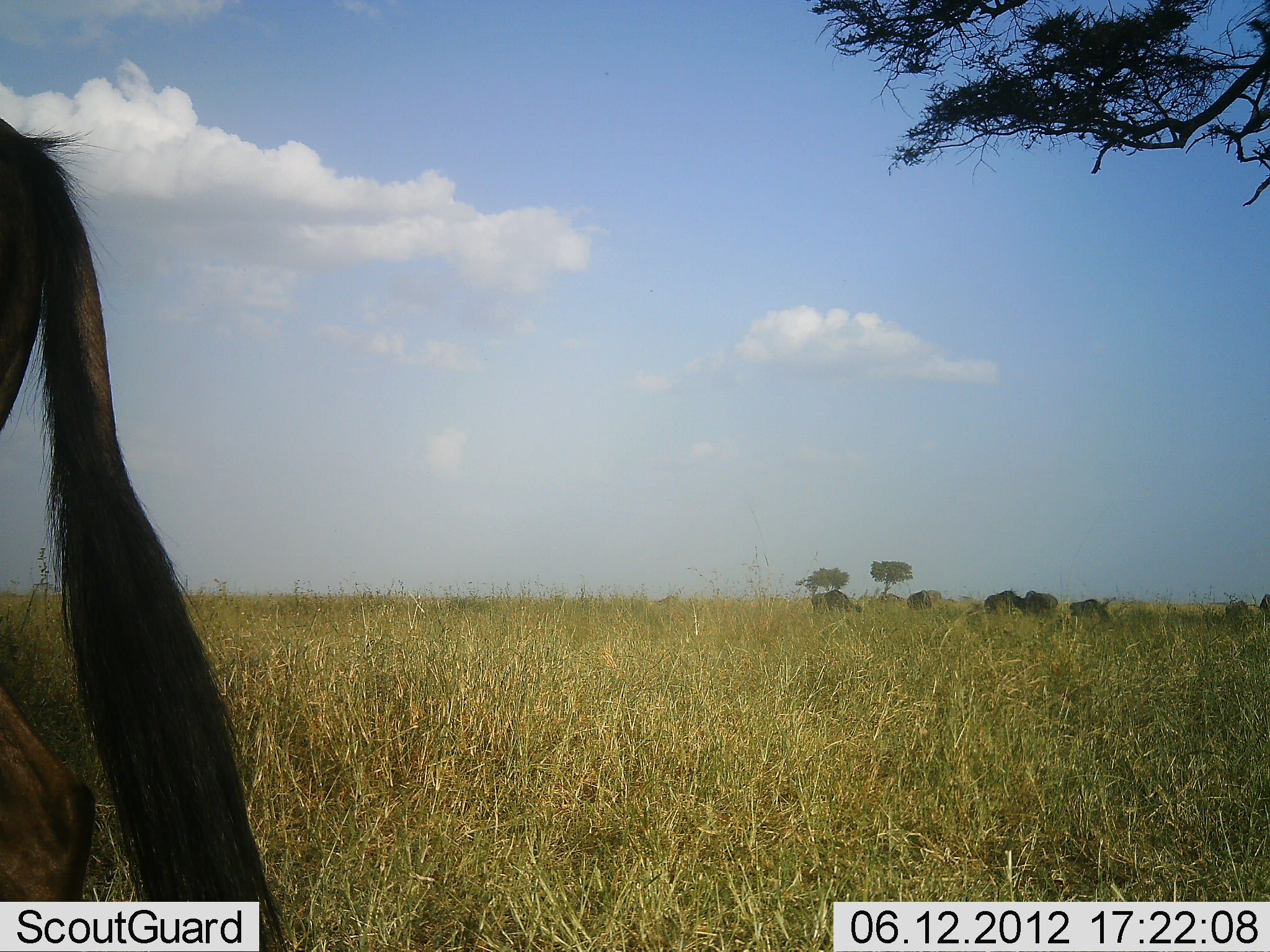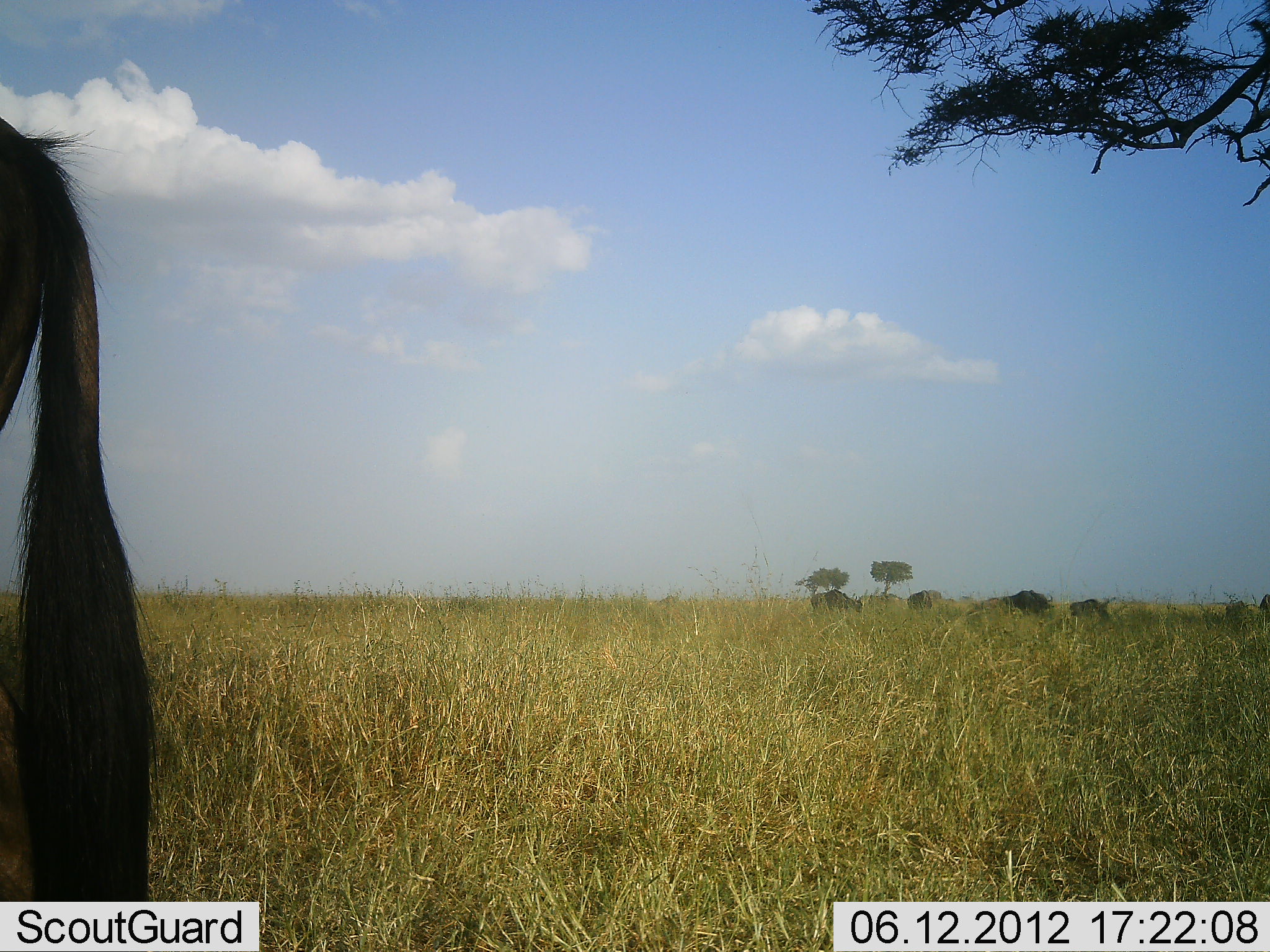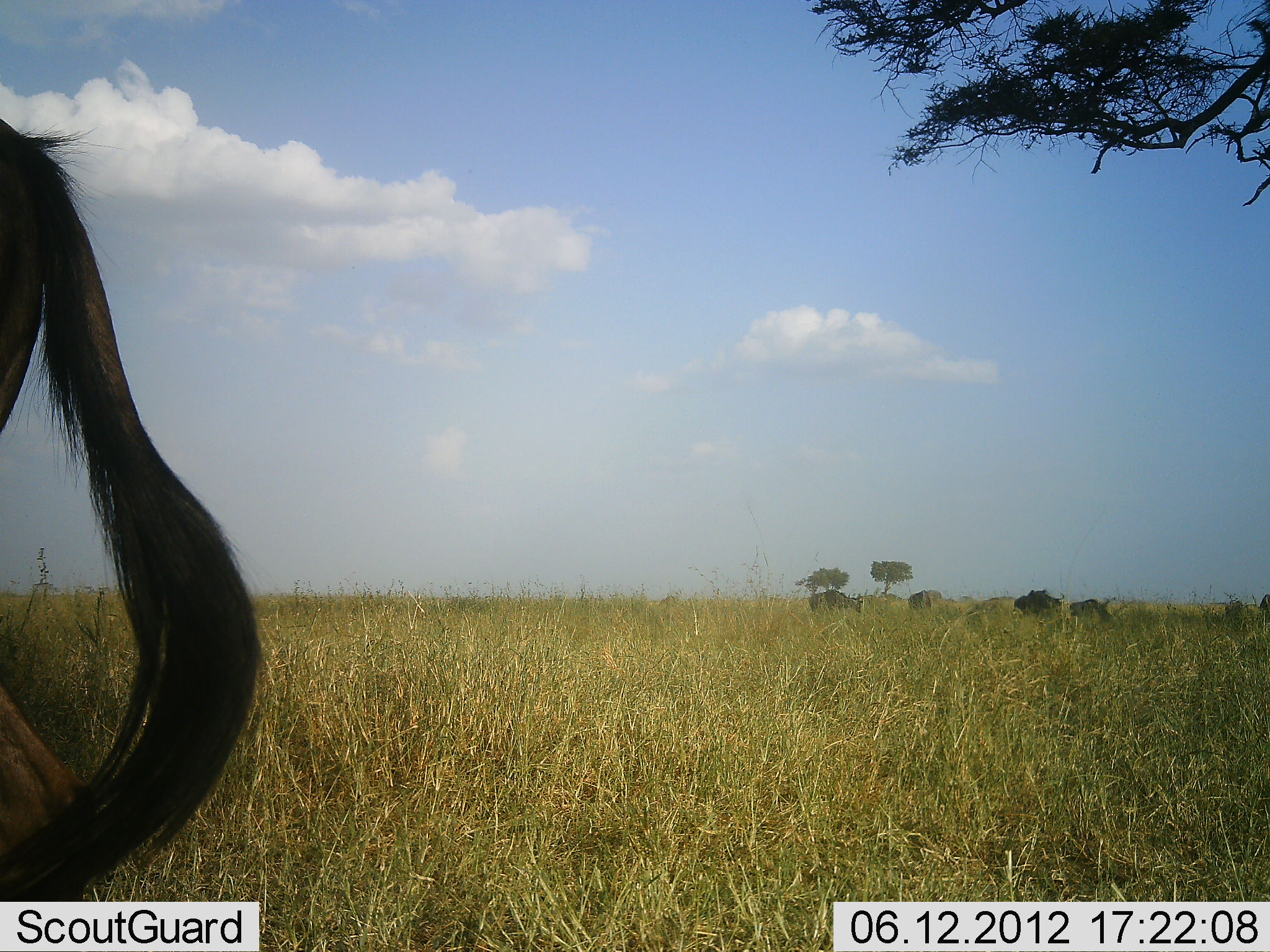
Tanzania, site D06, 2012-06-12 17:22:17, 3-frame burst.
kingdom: Animalia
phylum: Chordata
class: Mammalia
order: Artiodactyla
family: Bovidae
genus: Connochaetes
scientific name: Connochaetes taurinus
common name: blue wildebeest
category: wildebeest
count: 6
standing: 60%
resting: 0%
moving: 30%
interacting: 0%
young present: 0%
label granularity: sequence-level